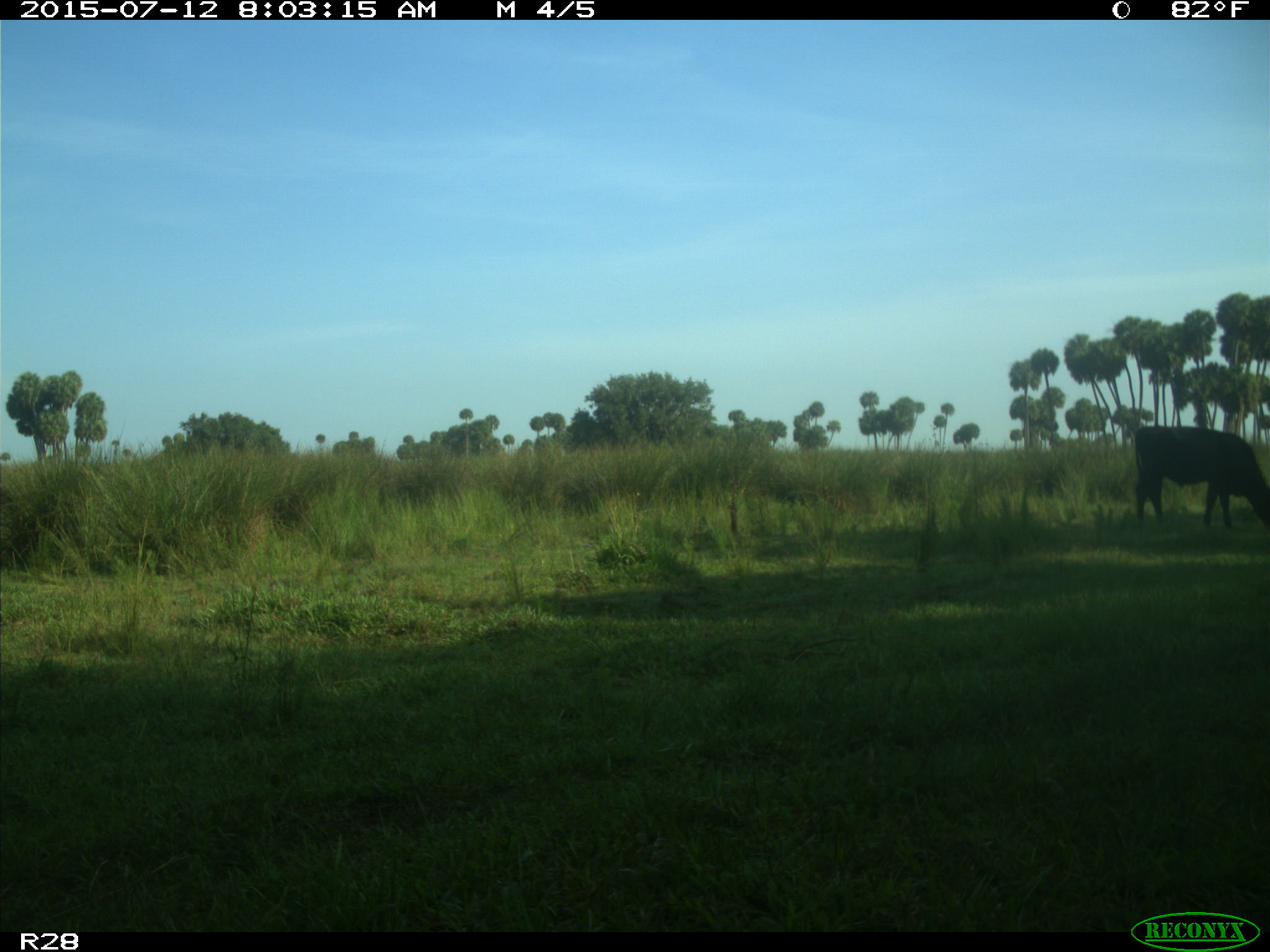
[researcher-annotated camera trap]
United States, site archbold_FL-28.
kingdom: Animalia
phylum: Chordata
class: Mammalia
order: Artiodactyla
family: Bovidae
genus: Bos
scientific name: Bos taurus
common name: domestic cow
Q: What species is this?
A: Bos taurus (domestic cow).